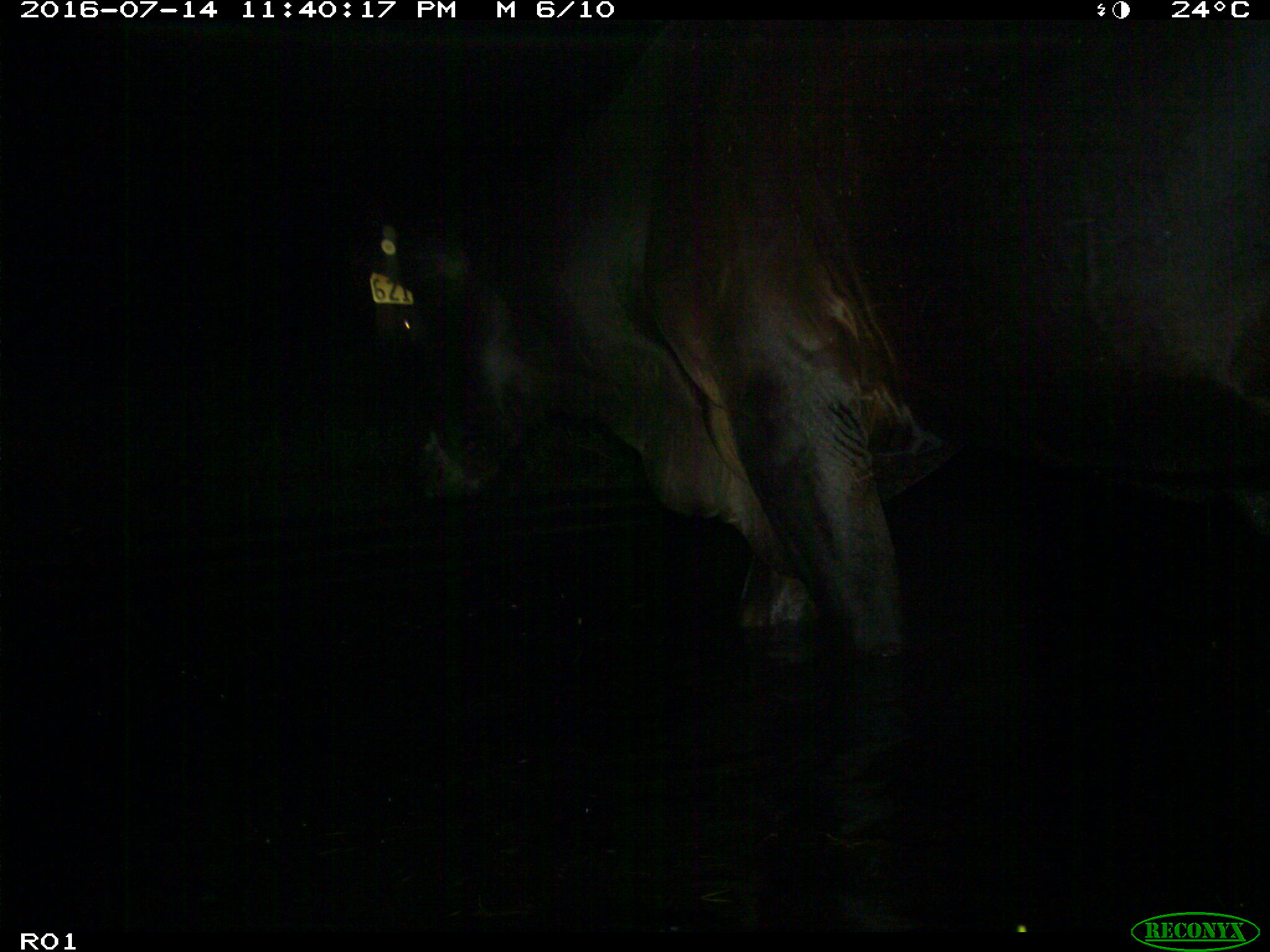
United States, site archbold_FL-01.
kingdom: Animalia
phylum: Chordata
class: Mammalia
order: Artiodactyla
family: Bovidae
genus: Bos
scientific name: Bos taurus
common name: domestic cow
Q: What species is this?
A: Bos taurus (domestic cow).